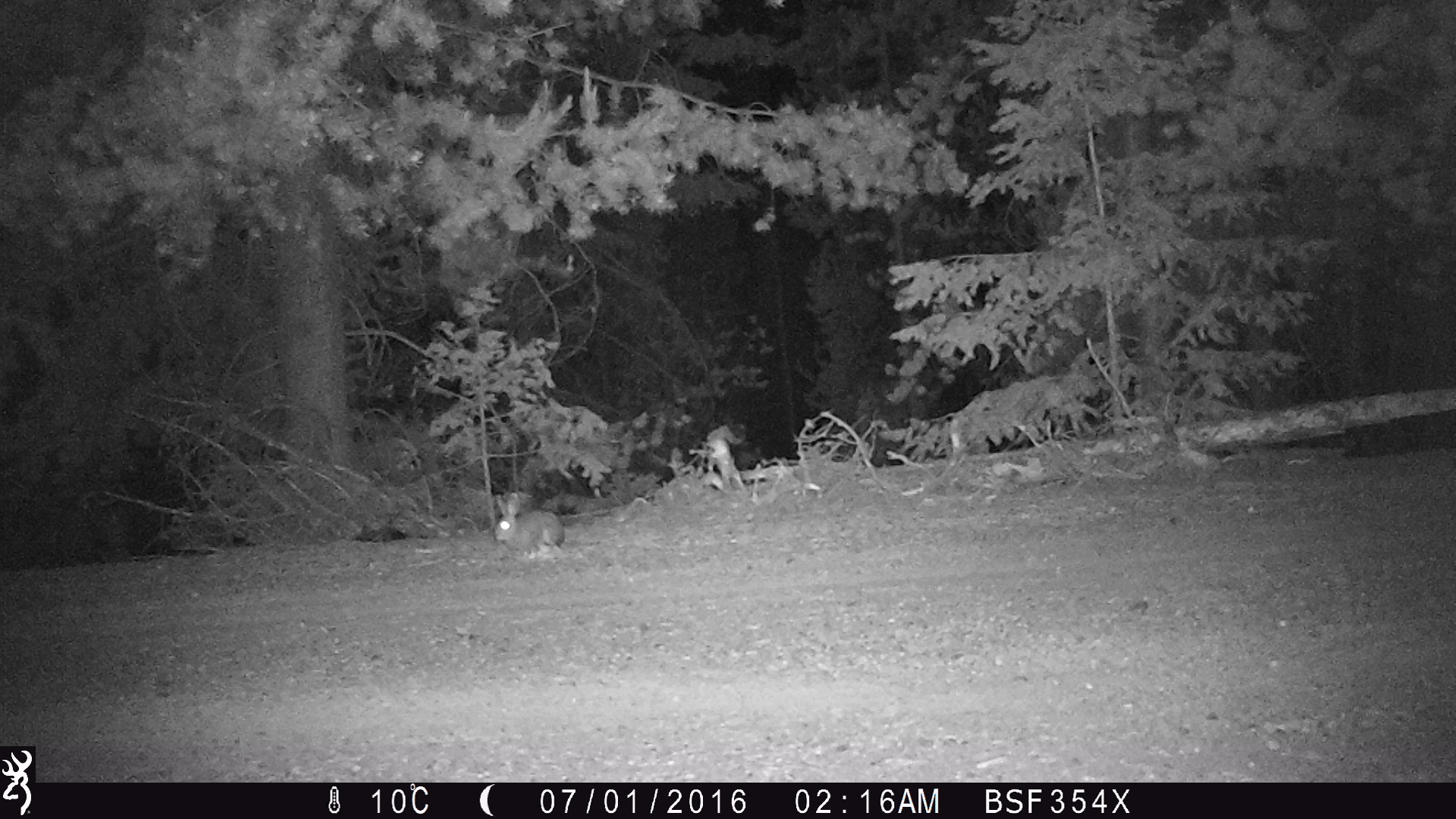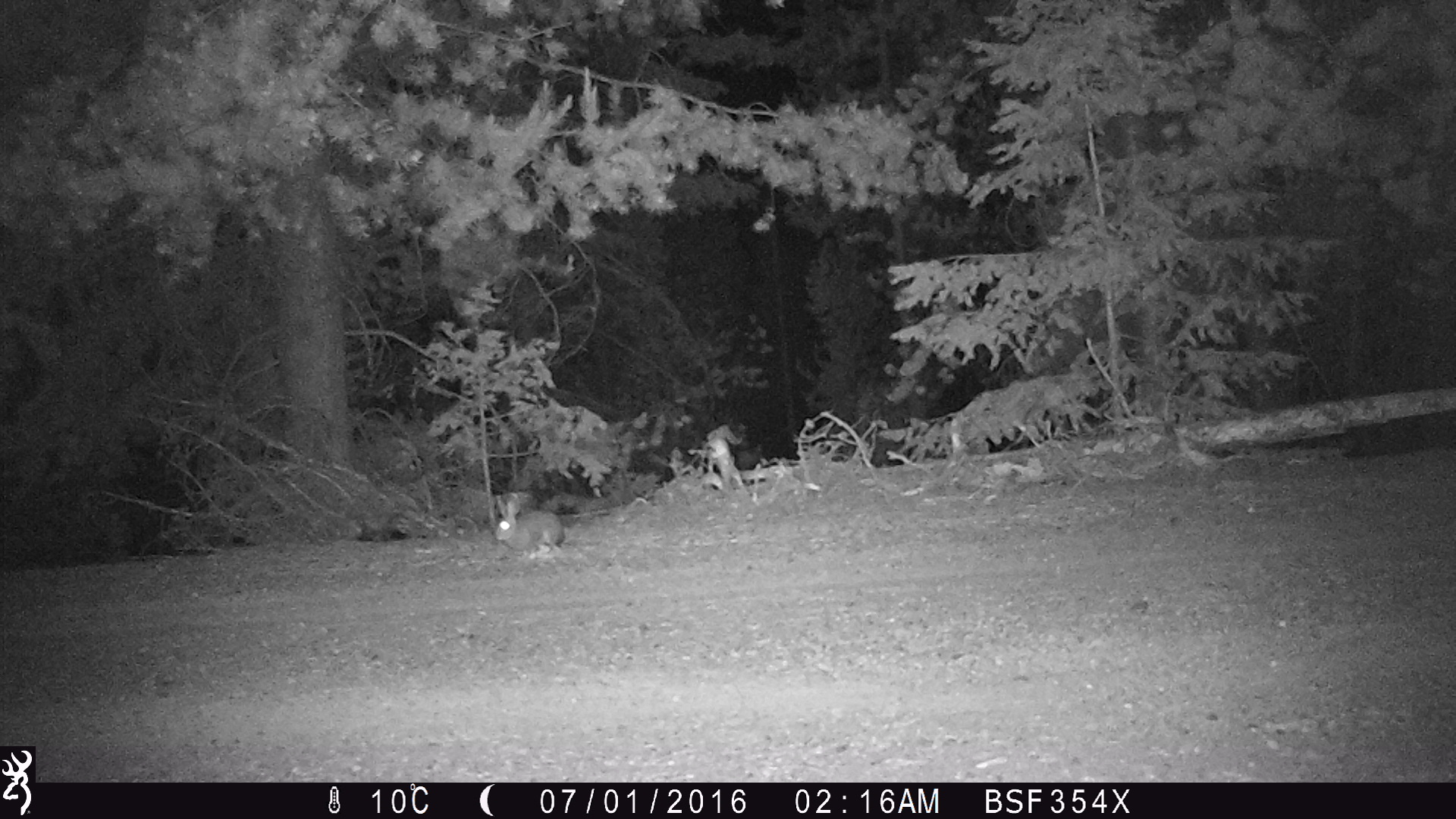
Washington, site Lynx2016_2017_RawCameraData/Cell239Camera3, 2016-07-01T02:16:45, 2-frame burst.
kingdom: Animalia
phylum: Chordata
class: Mammalia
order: Lagomorpha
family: Leporidae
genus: Lepus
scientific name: Lepus americanus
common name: snowshoe hare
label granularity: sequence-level